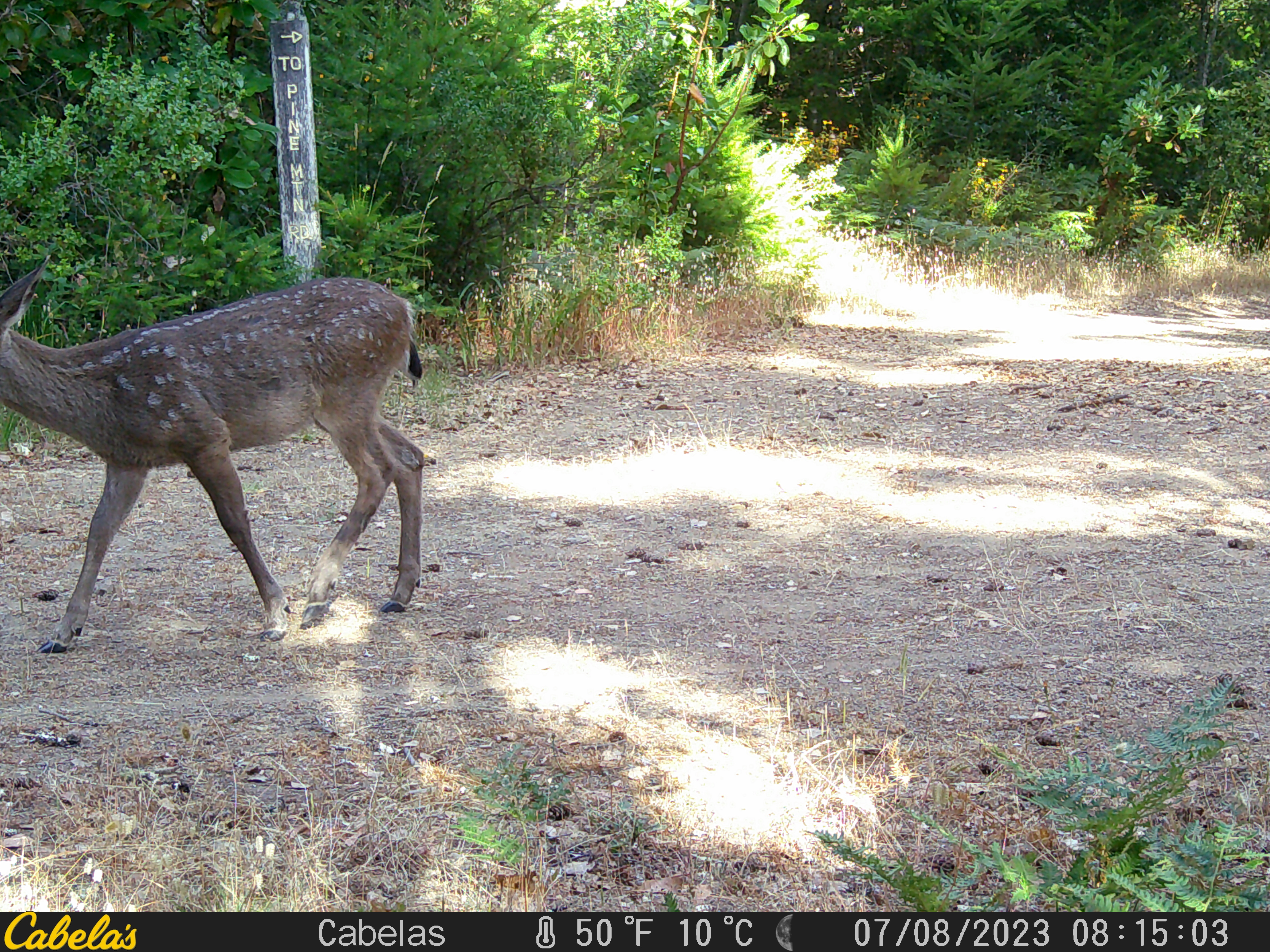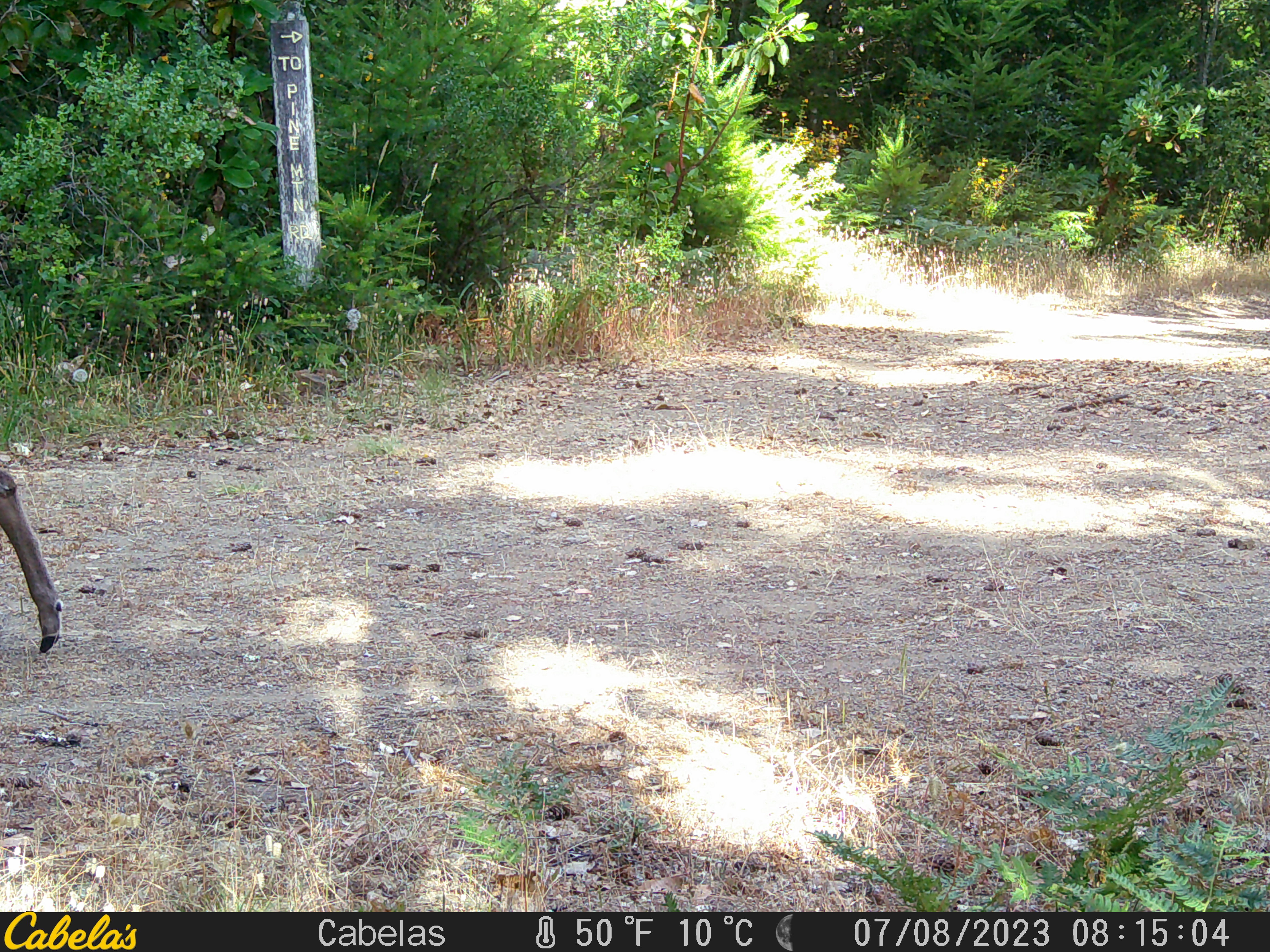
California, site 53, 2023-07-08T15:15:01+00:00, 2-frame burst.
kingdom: Animalia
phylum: Chordata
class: Mammalia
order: Artiodactyla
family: Cervidae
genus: Odocoileus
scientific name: Odocoileus hemionus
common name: mule deer